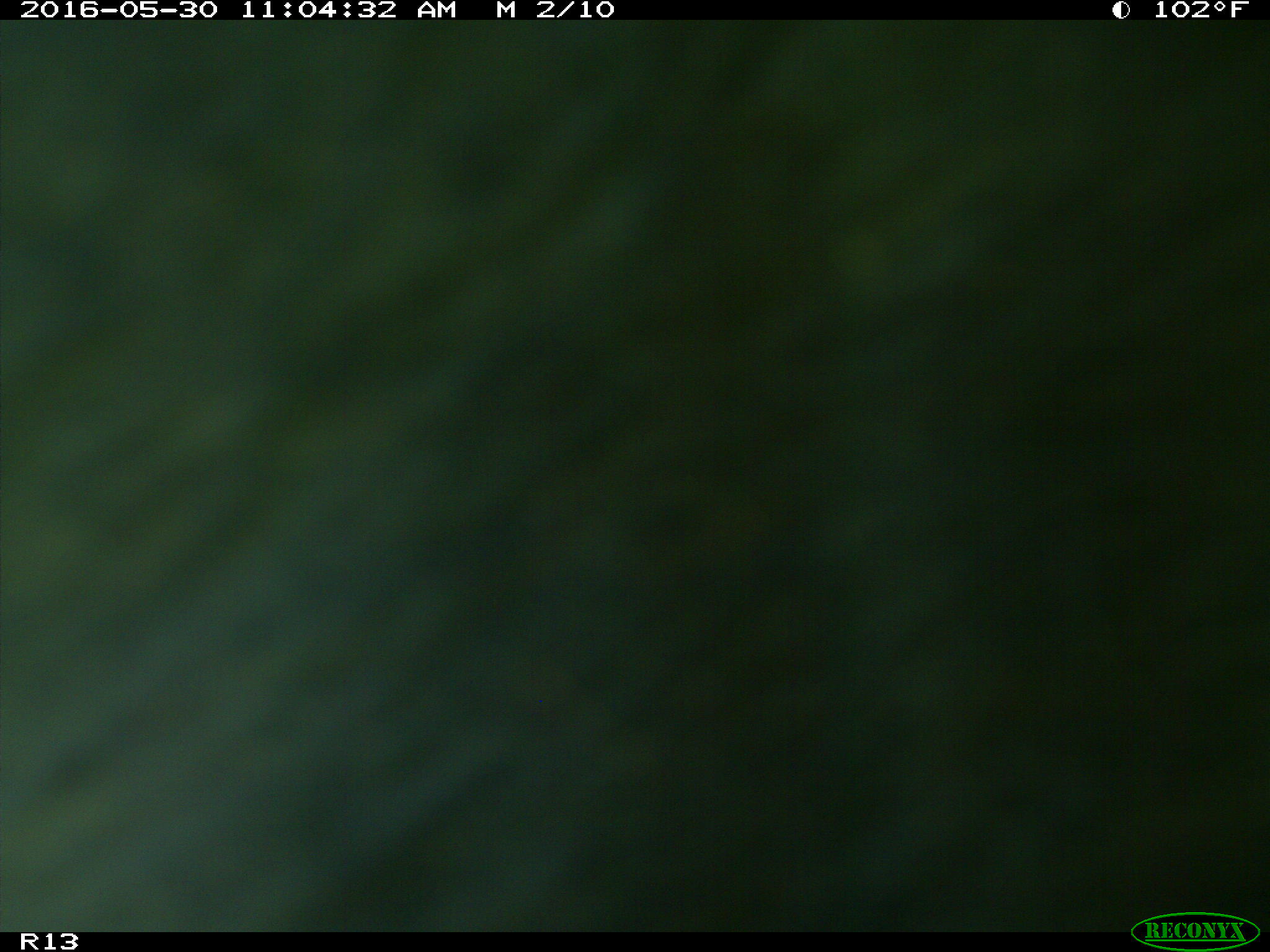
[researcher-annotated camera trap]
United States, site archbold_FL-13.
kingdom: Animalia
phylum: Chordata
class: Mammalia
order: Artiodactyla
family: Bovidae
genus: Bos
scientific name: Bos taurus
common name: domestic cow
Bos taurus (domestic cow).